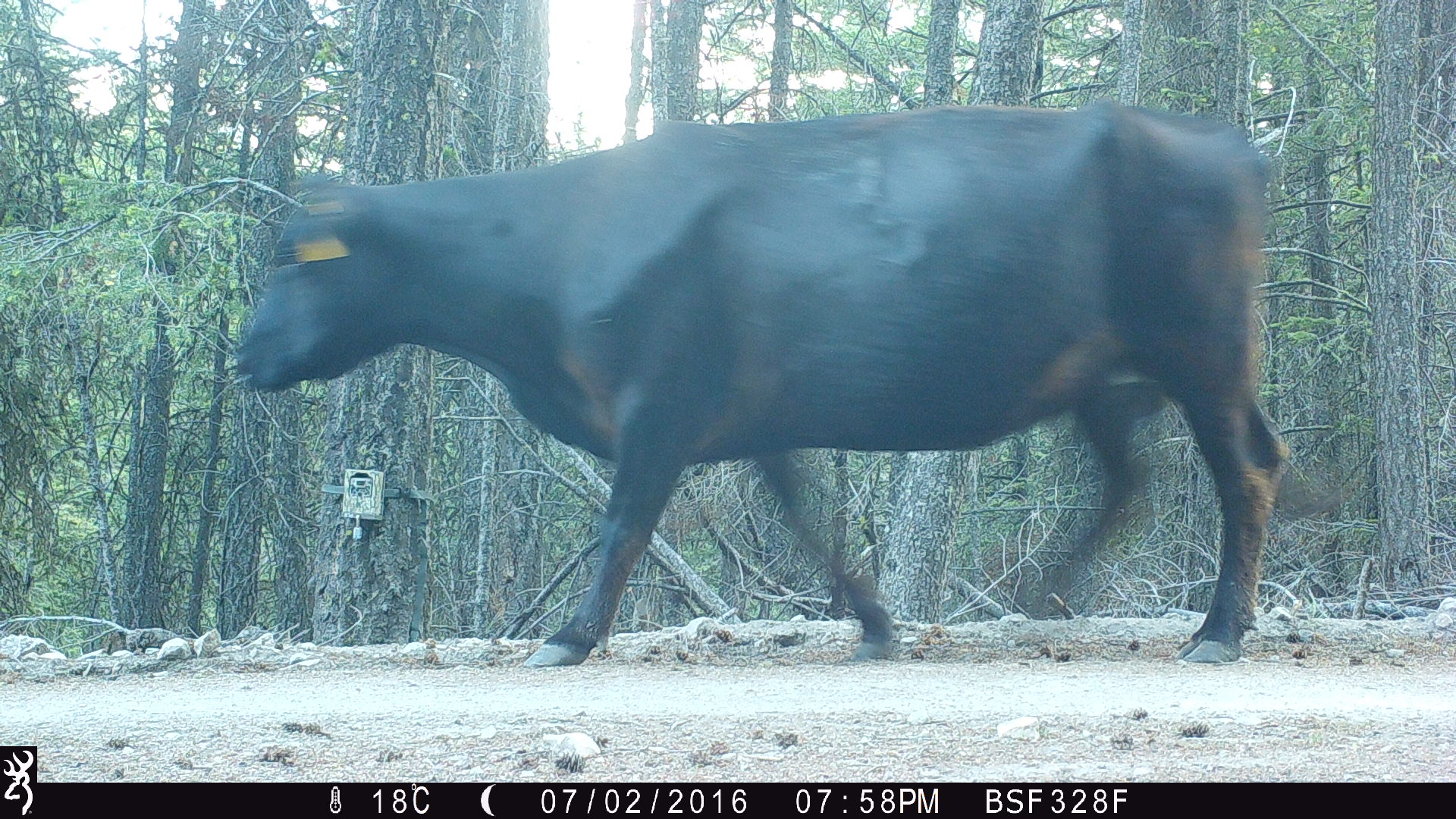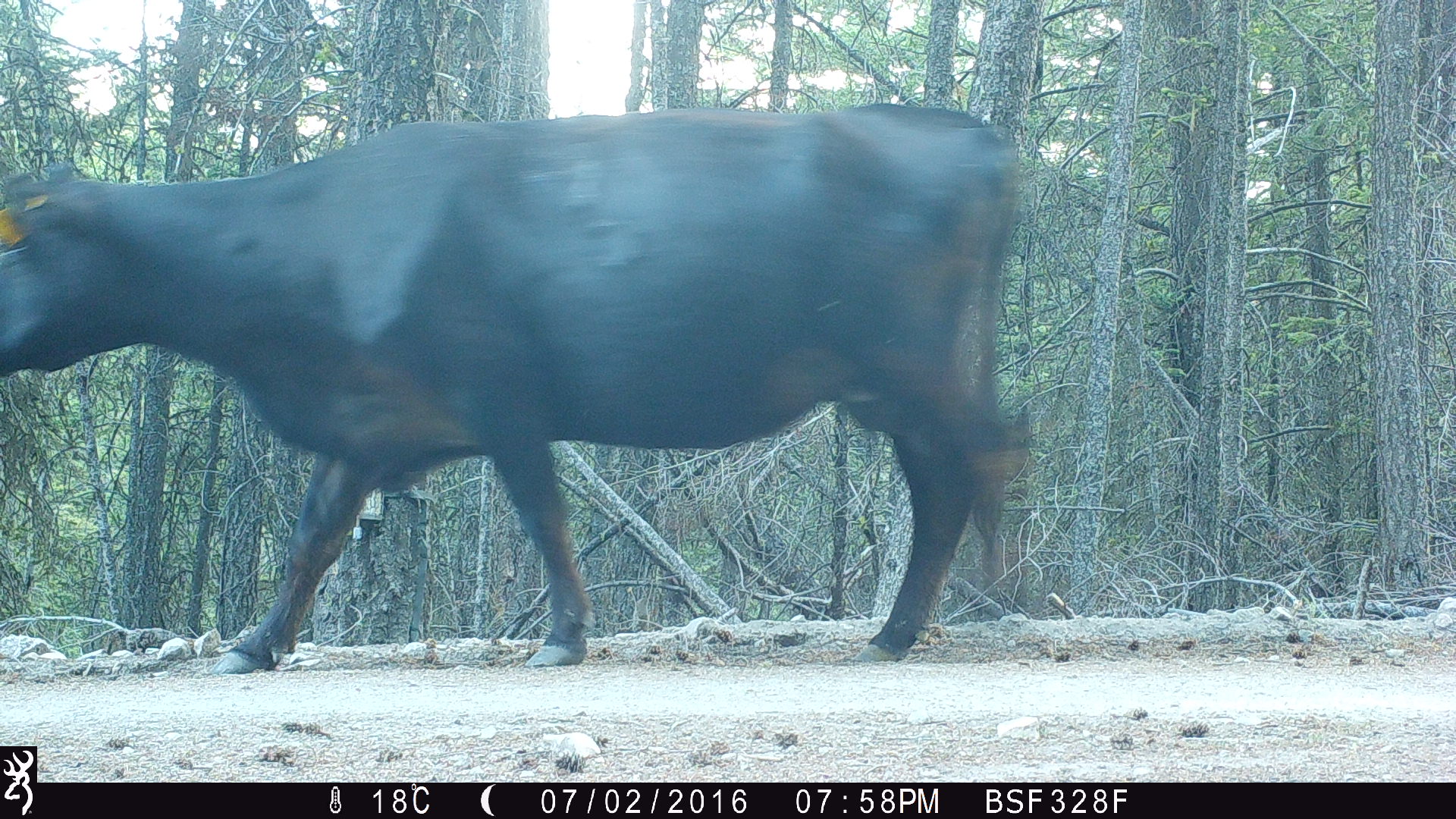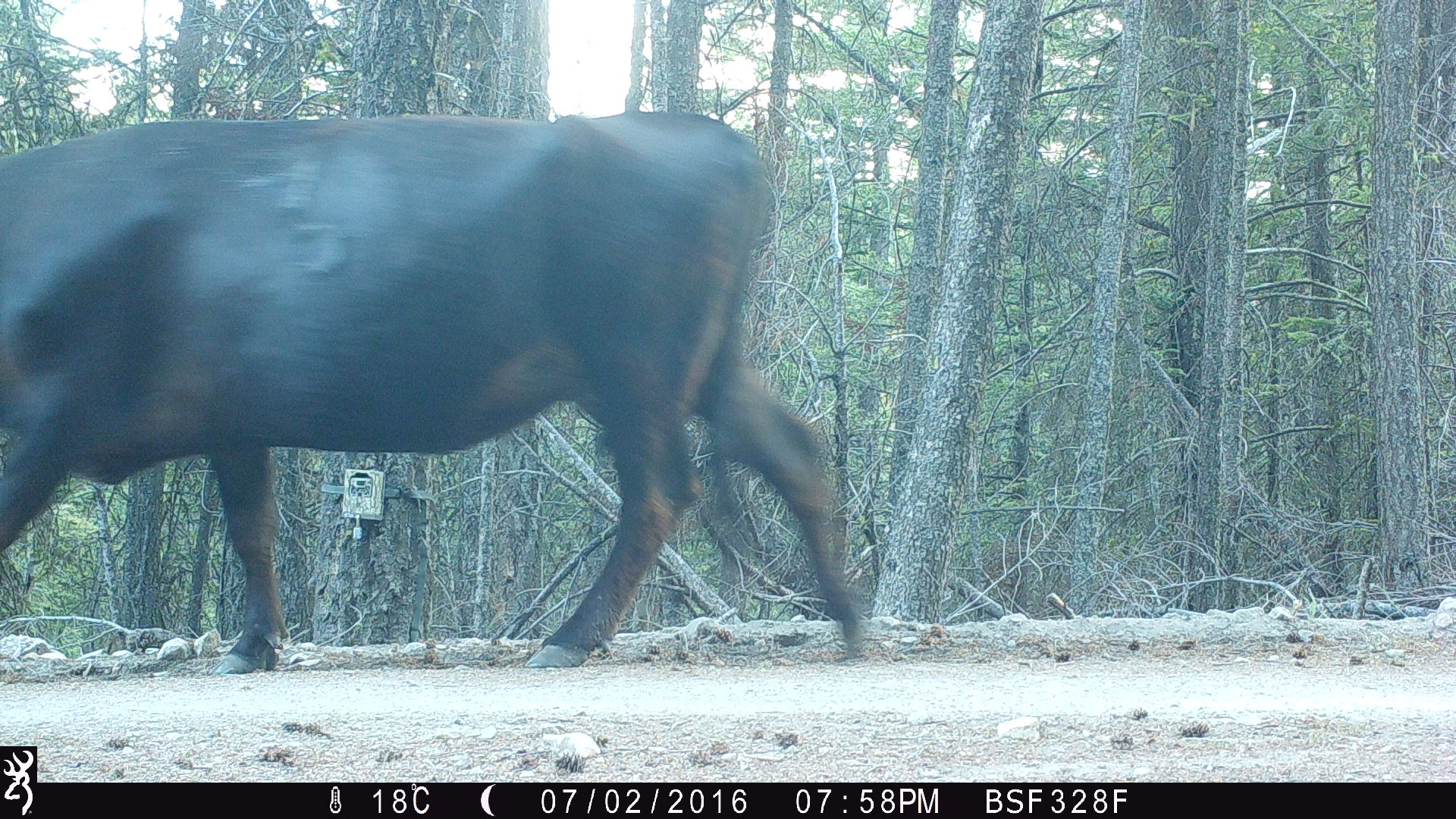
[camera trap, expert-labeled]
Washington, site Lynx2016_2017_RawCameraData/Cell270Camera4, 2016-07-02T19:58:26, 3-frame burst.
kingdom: Animalia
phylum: Chordata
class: Mammalia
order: Artiodactyla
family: Bovidae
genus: Bos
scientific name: Bos taurus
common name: domestic cattle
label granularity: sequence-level